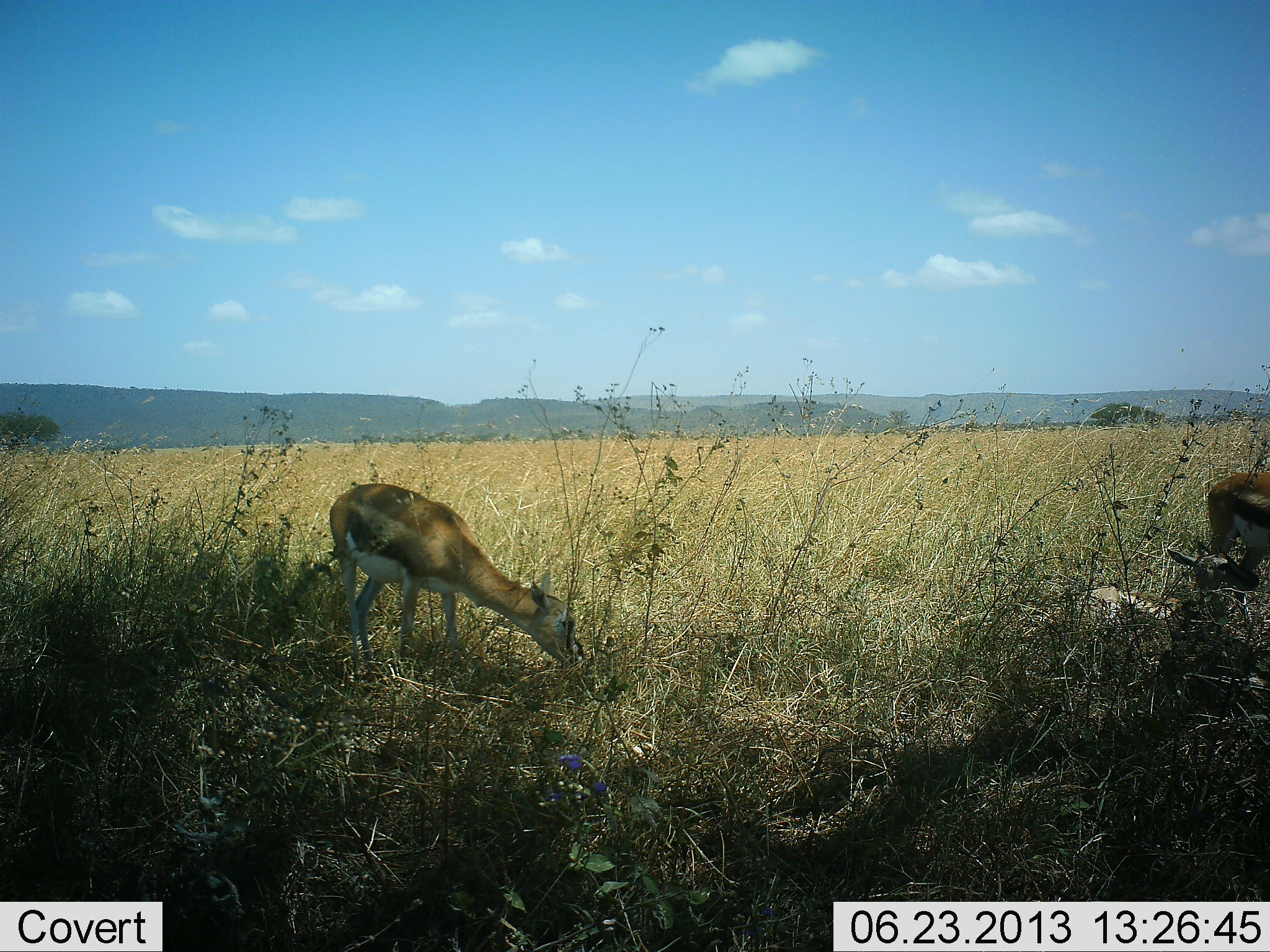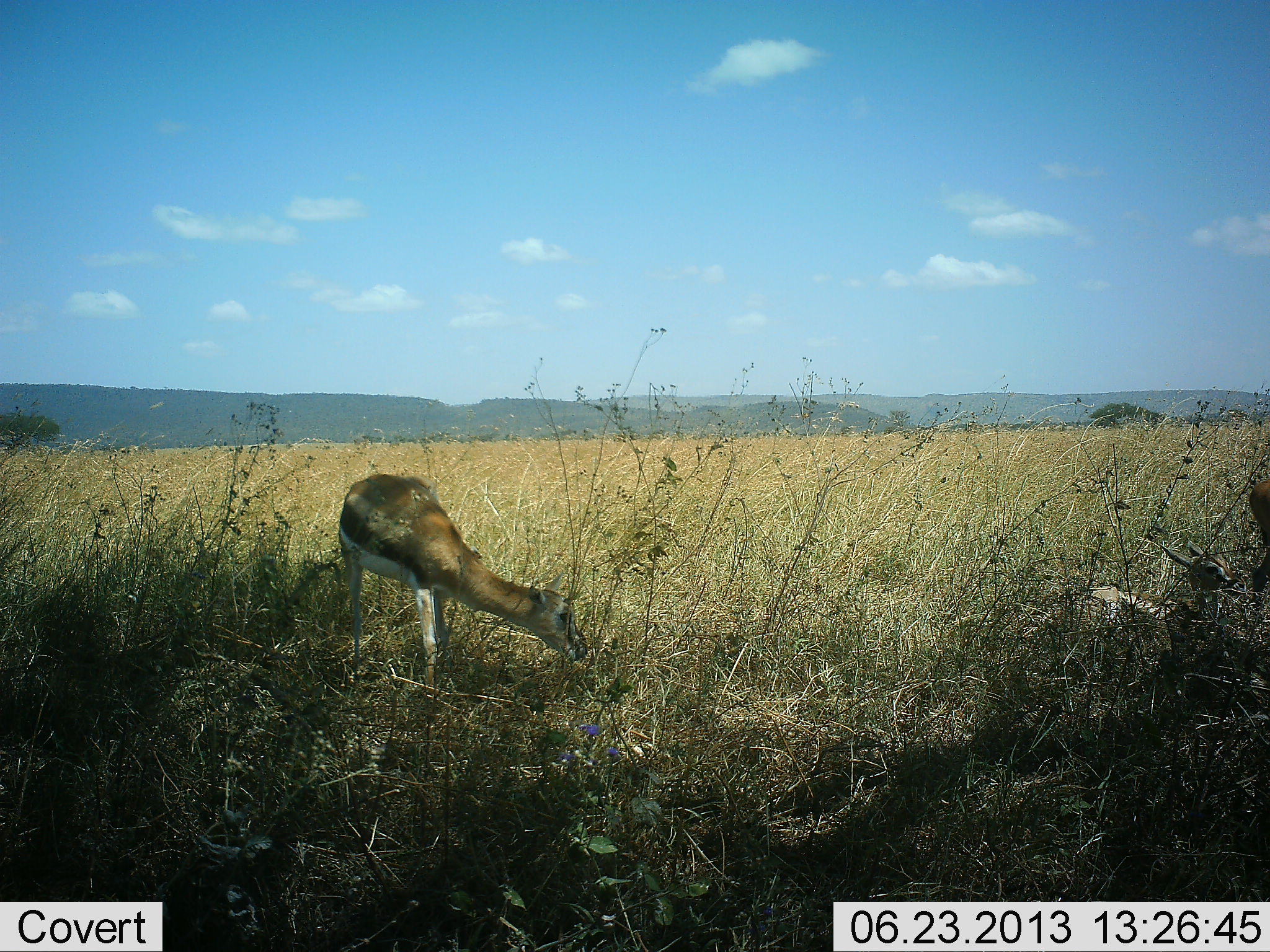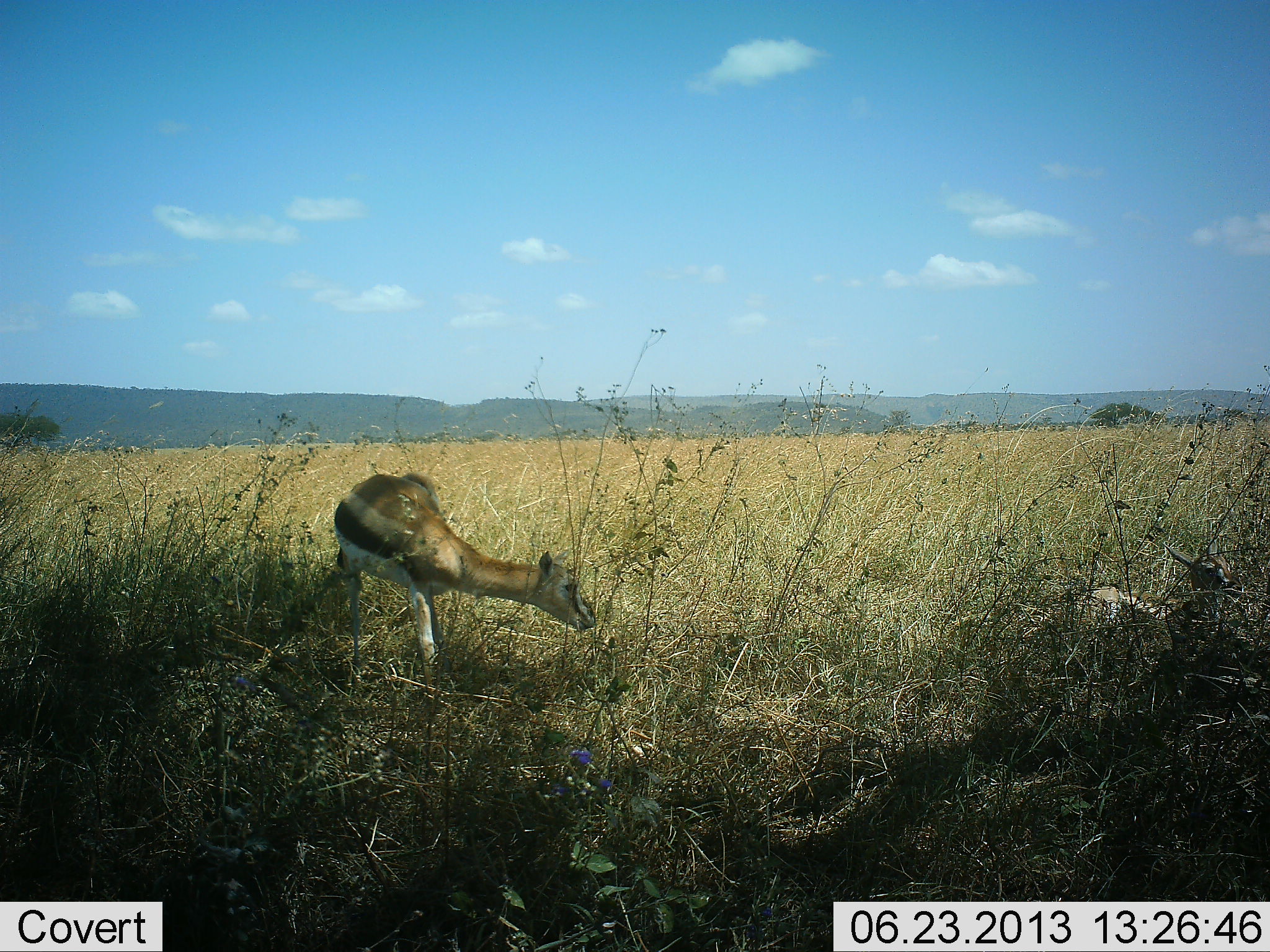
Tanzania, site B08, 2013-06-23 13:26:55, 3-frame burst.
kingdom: Animalia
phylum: Chordata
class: Mammalia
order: Artiodactyla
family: Bovidae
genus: Eudorcas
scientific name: Eudorcas thomsonii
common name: thomson's gazelle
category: gazellethomsons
Gazellethomsons (thomson's gazelle) (Eudorcas thomsonii), count 3. Behavior (volunteer vote fractions): standing 23%, resting 61%, moving 32%, interacting 3%. Young present (vote fraction): 32%. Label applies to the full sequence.